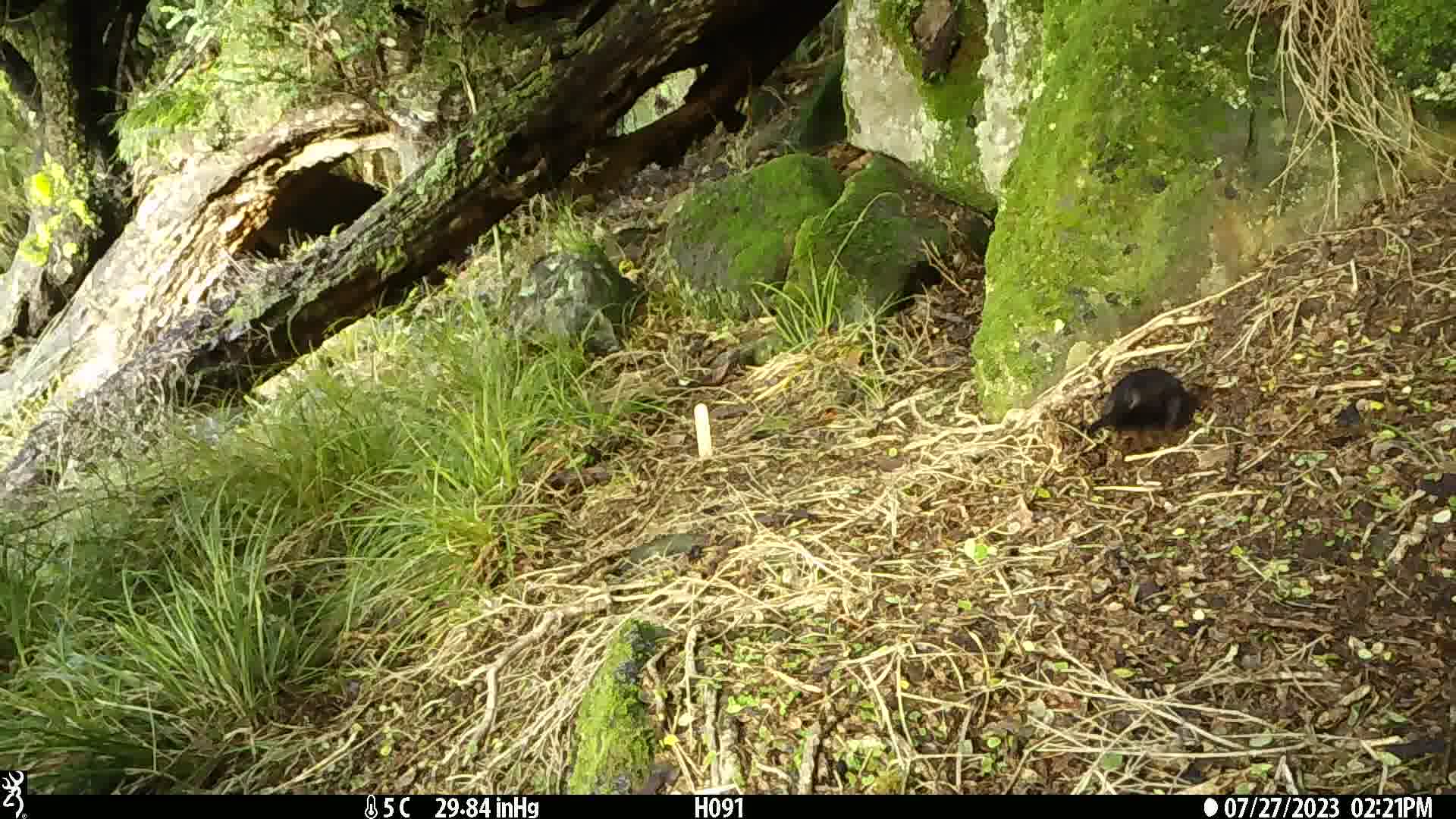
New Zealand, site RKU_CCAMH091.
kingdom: Animalia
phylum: Chordata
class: Aves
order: Passeriformes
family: Turdidae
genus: Turdus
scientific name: Turdus merula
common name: eurasian blackbird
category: blackbird